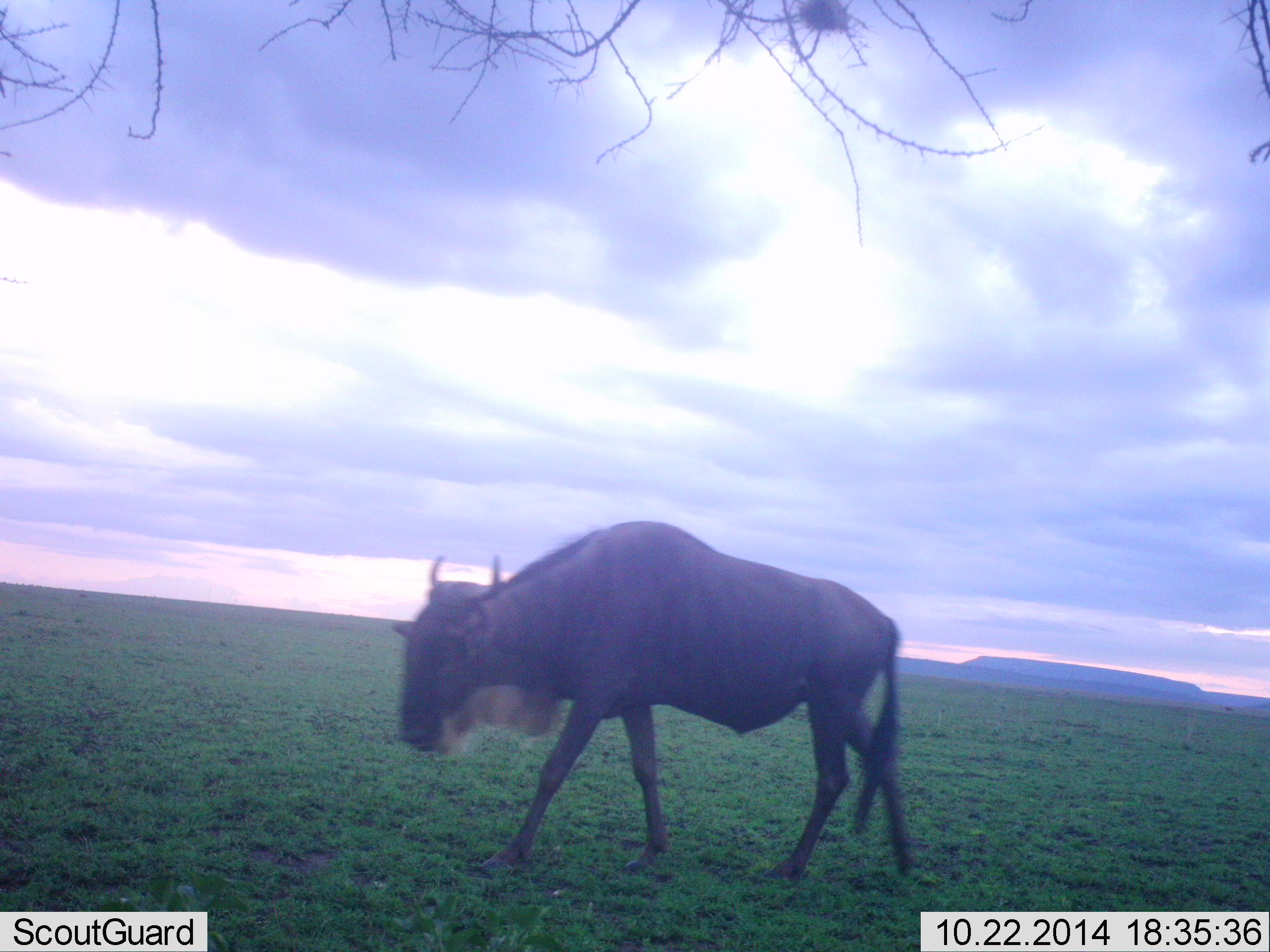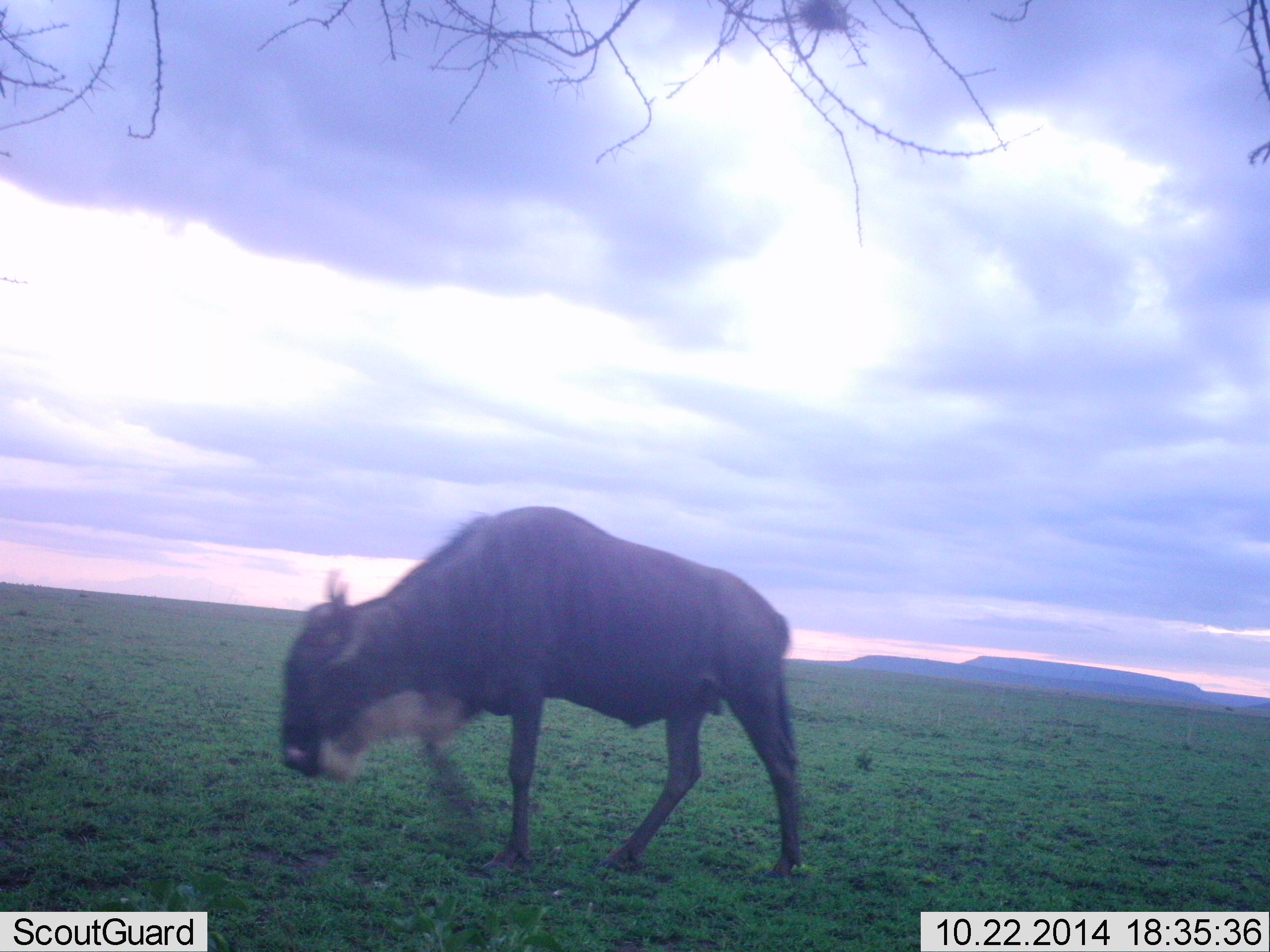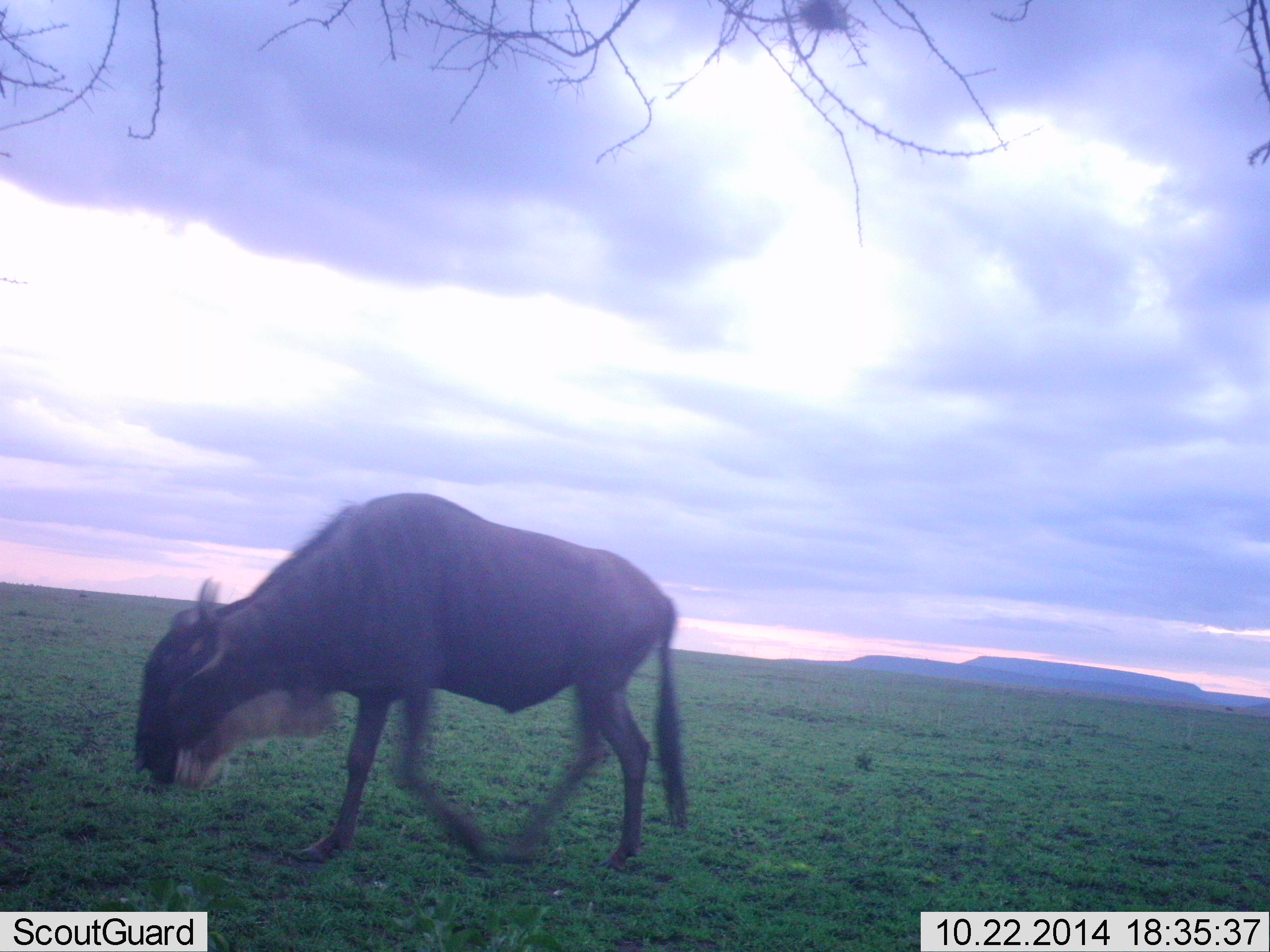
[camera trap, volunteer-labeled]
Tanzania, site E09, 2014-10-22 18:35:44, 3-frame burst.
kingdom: Animalia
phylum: Chordata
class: Mammalia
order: Artiodactyla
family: Bovidae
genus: Connochaetes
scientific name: Connochaetes taurinus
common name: blue wildebeest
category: wildebeest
Wildebeest (blue wildebeest) (Connochaetes taurinus), count 1. Behavior (volunteer vote fractions): standing 10%, resting 0%, moving 80%, interacting 0%. Young present (vote fraction): 0%. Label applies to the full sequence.